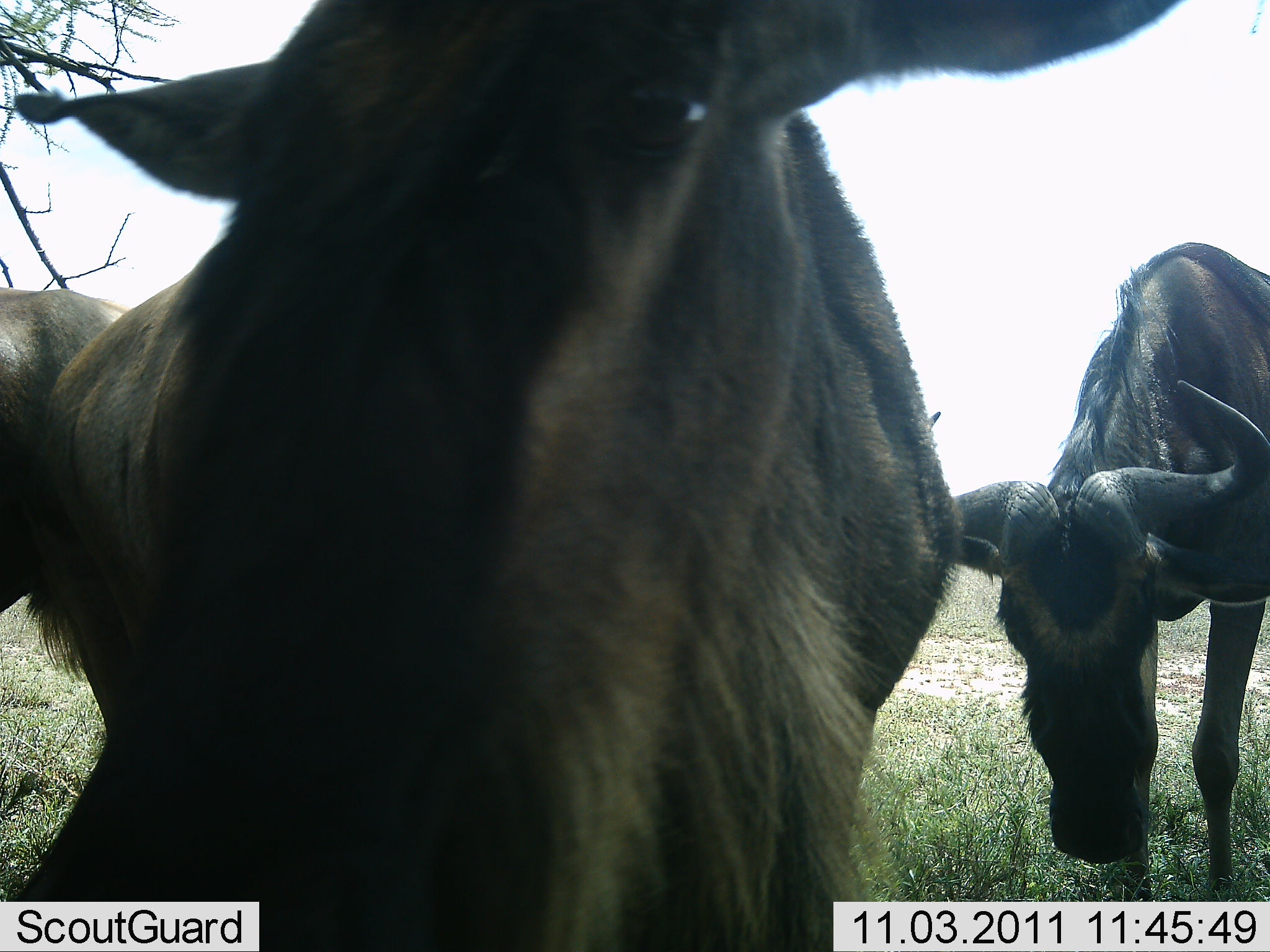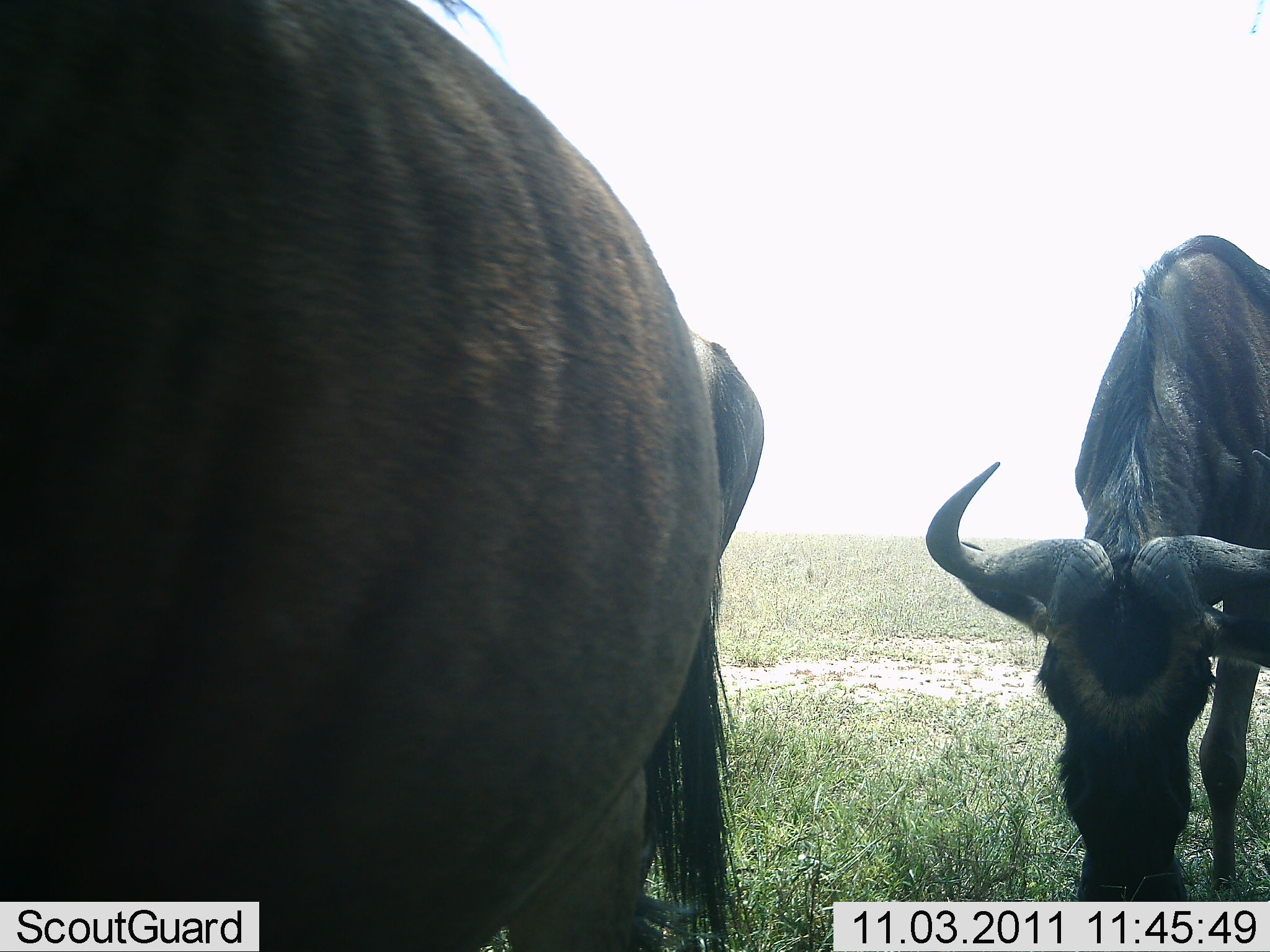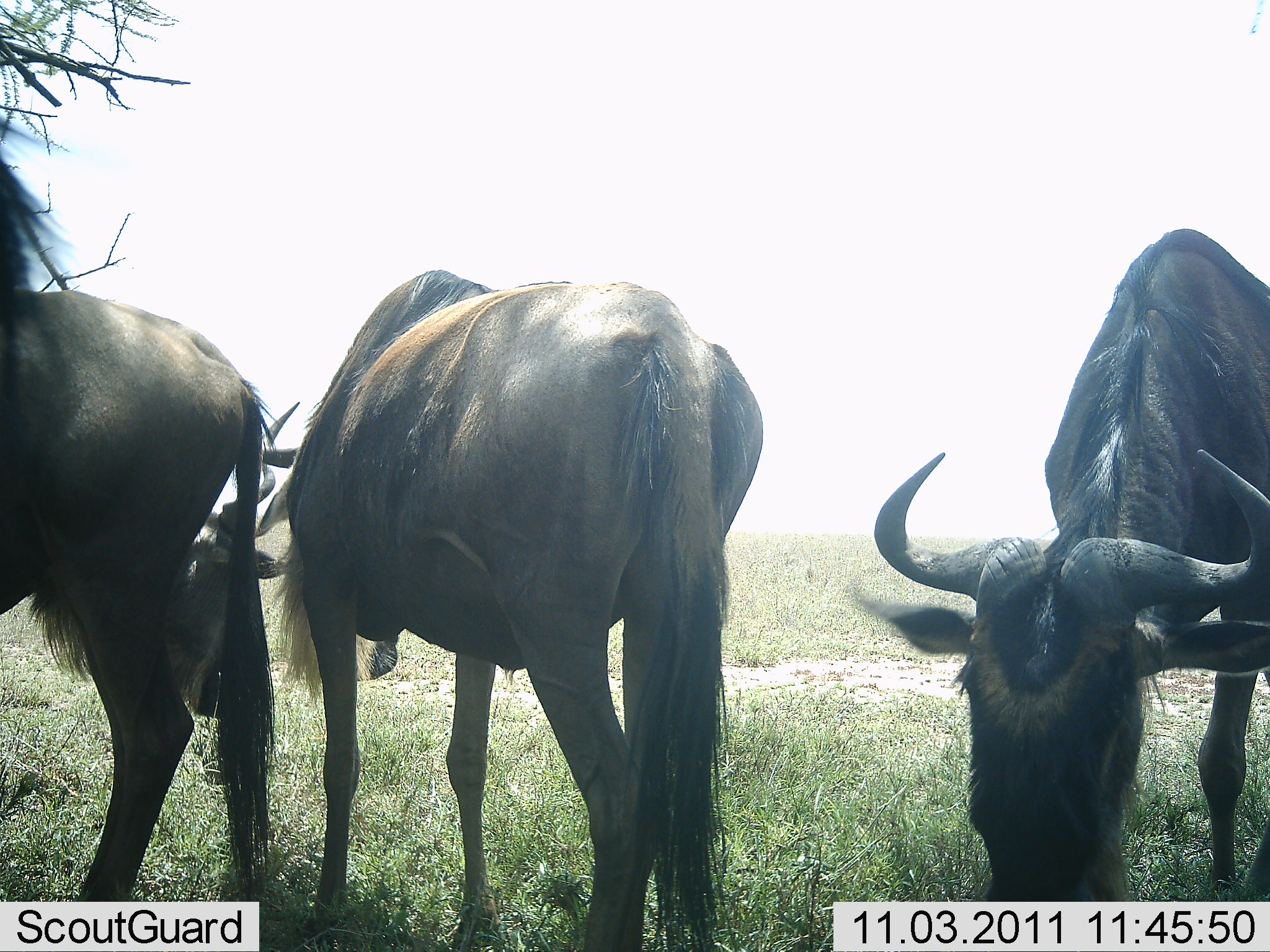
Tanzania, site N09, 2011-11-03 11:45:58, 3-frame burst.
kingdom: Animalia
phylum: Chordata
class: Mammalia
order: Artiodactyla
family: Bovidae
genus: Connochaetes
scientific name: Connochaetes taurinus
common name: blue wildebeest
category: wildebeest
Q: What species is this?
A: Wildebeest (blue wildebeest) (Connochaetes taurinus).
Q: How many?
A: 4.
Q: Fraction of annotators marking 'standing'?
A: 77%.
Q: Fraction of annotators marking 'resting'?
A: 23%.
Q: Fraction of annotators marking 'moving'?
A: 62%.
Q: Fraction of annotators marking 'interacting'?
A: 0%.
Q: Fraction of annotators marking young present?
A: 0%.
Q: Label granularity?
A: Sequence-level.